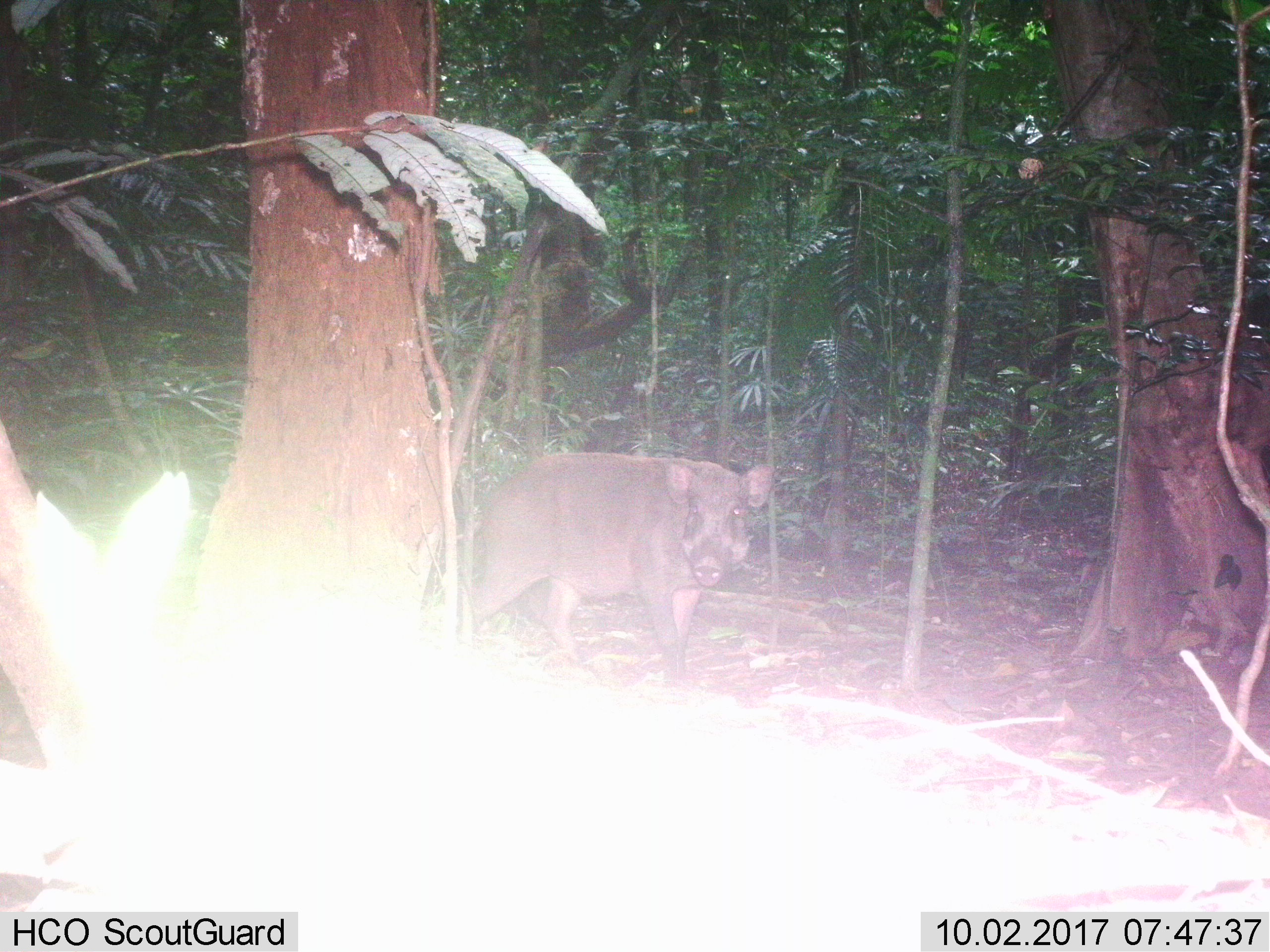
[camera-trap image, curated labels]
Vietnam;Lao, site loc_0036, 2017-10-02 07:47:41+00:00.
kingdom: Animalia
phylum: Chordata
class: Mammalia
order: Artiodactyla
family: Suidae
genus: Sus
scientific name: Sus scrofa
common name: eurasian wild pig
Eurasian wild pig (Sus scrofa). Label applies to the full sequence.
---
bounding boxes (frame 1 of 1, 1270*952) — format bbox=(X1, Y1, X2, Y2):
eurasian wild pig: bbox=(469, 452, 774, 689)